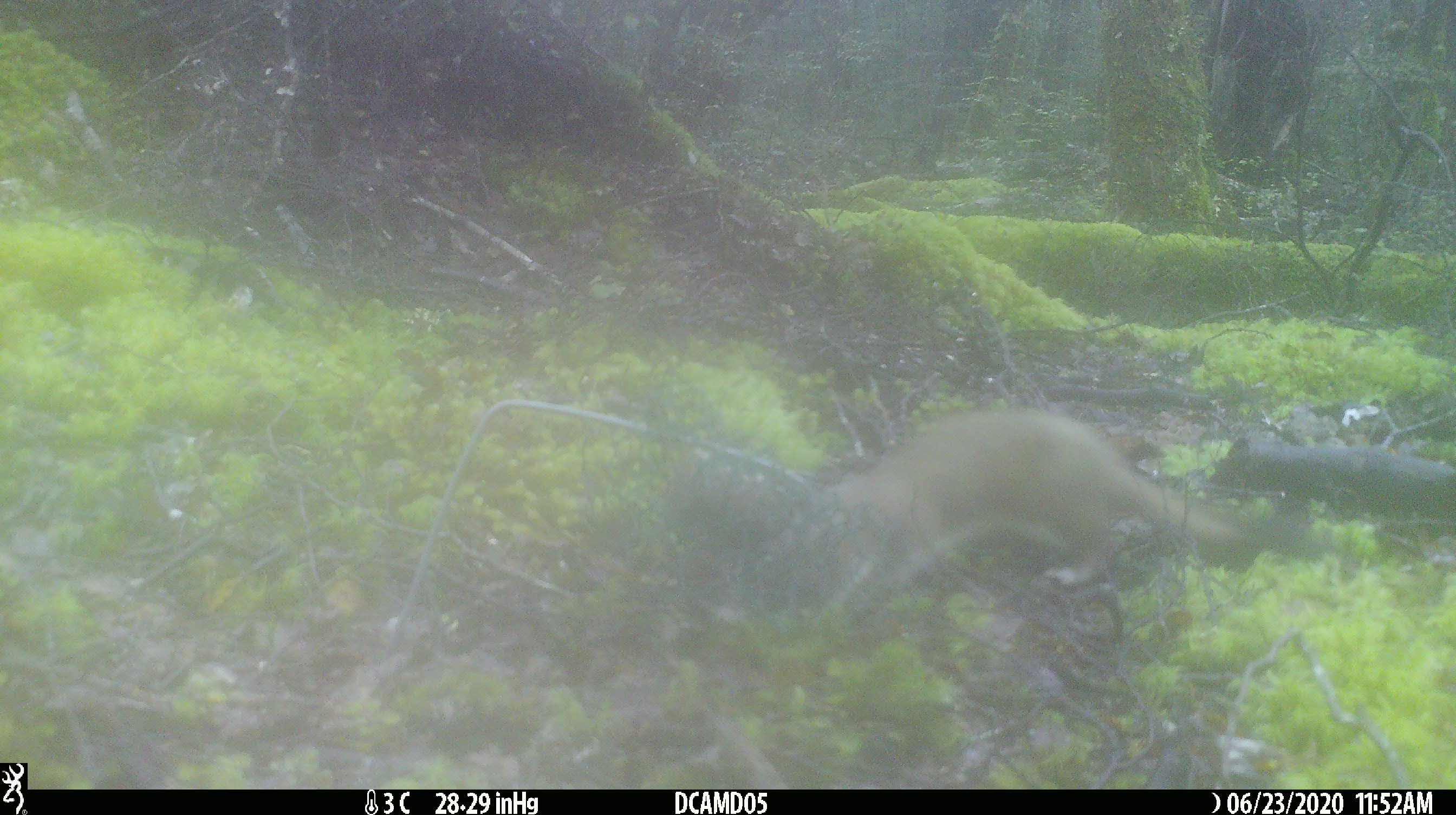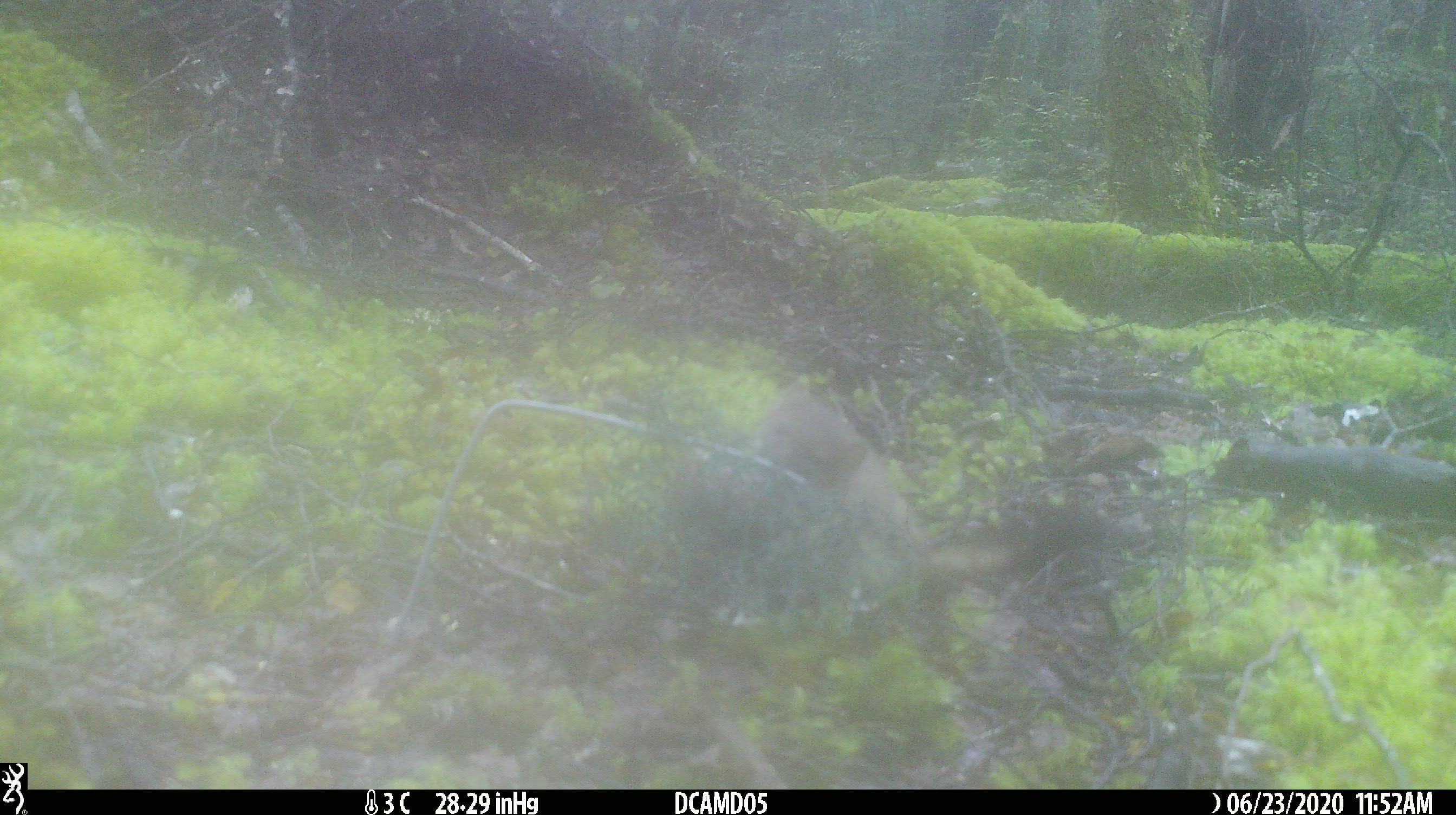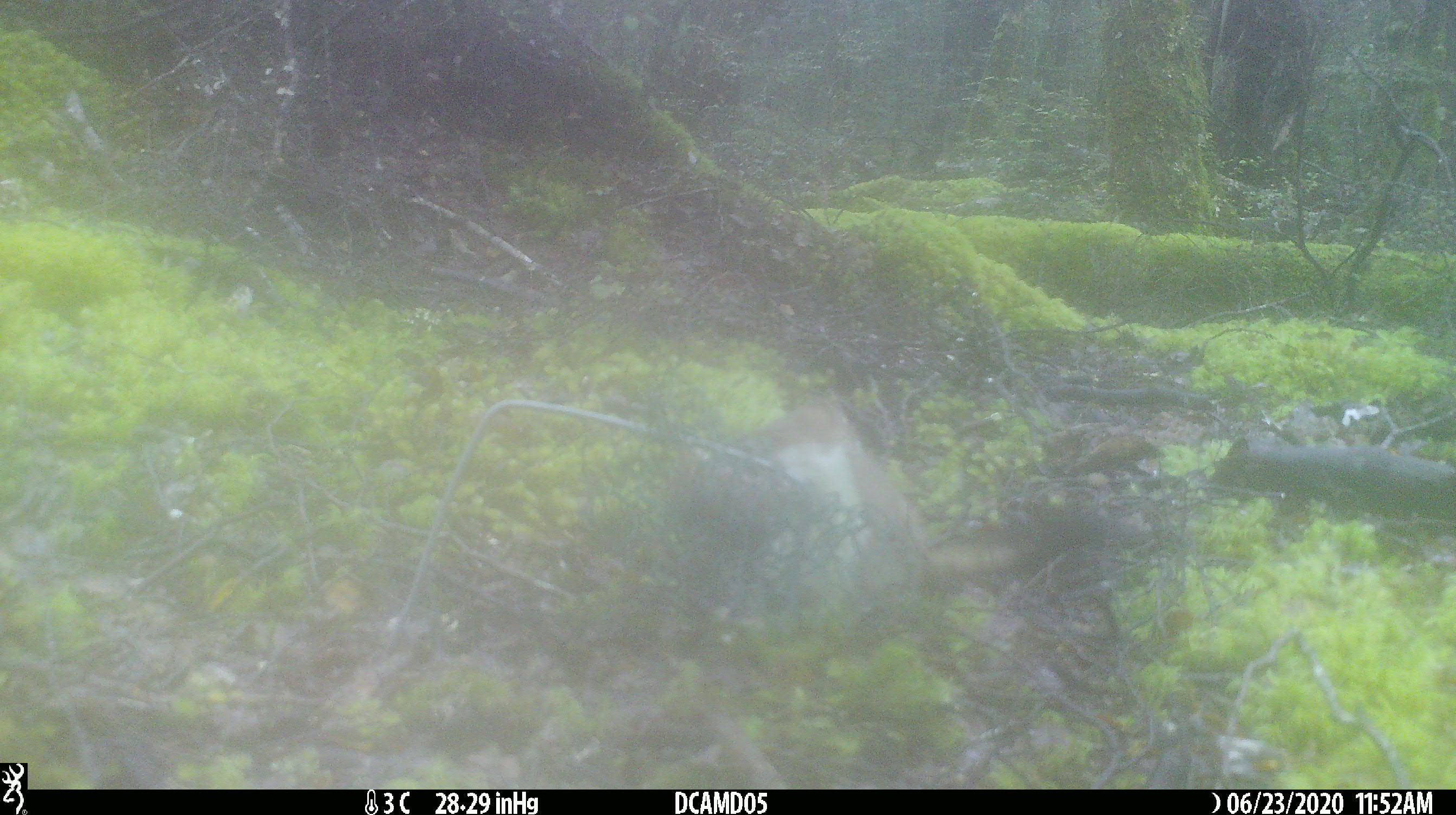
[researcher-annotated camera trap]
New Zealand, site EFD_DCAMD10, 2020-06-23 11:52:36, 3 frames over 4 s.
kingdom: Animalia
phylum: Chordata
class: Mammalia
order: Carnivora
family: Mustelidae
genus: Mustela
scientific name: Mustela erminea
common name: stoat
Stoat (Mustela erminea).